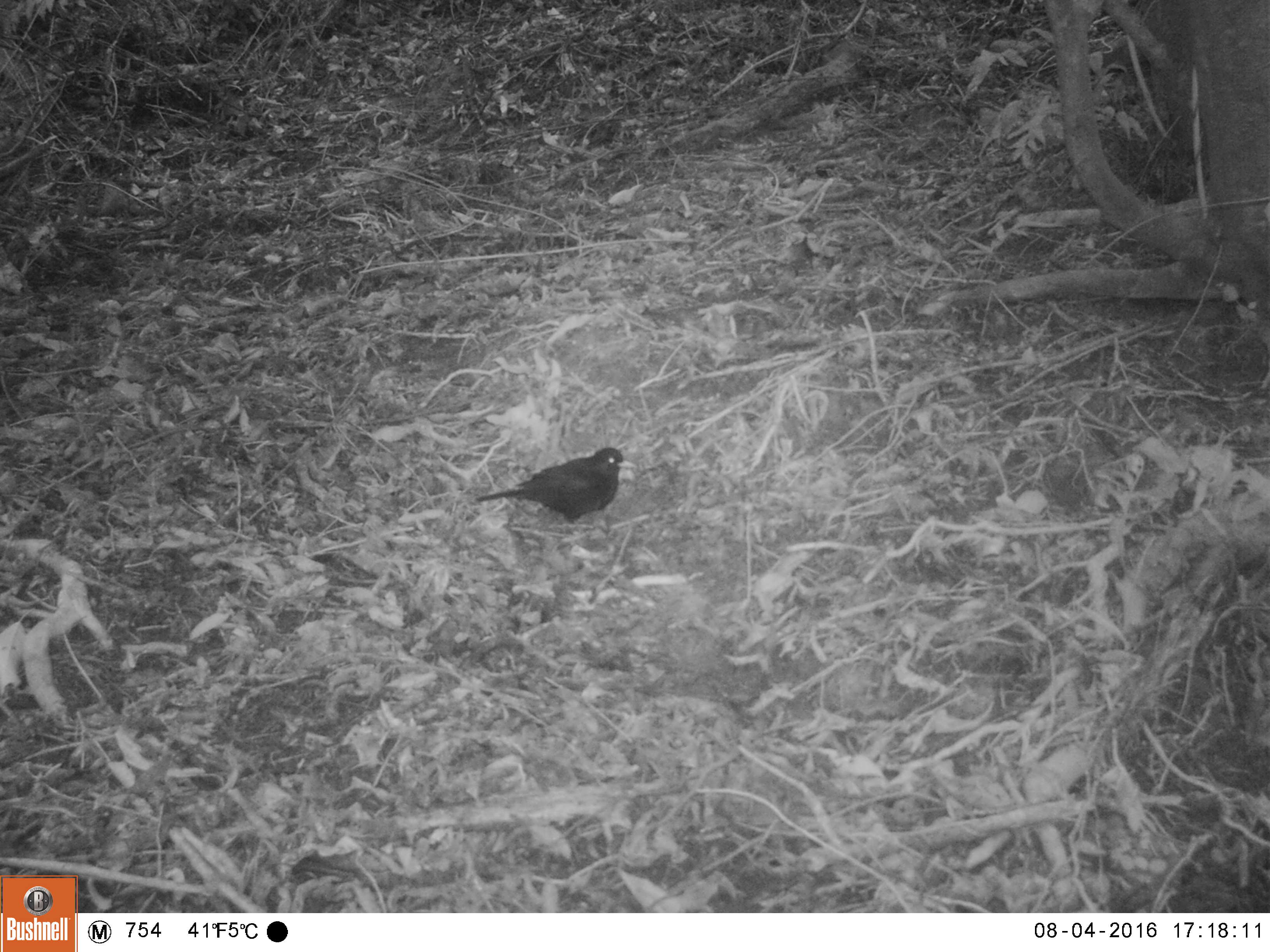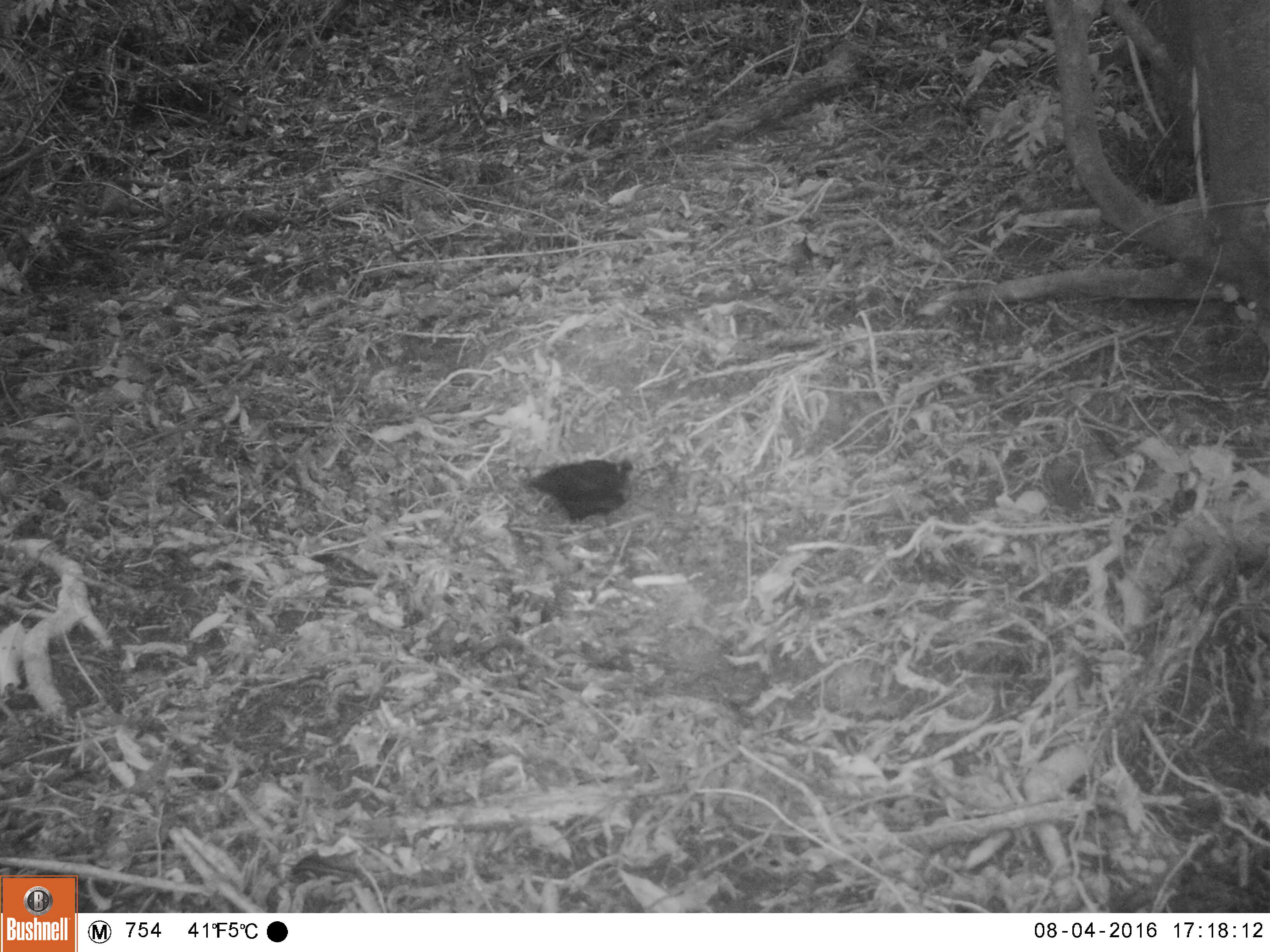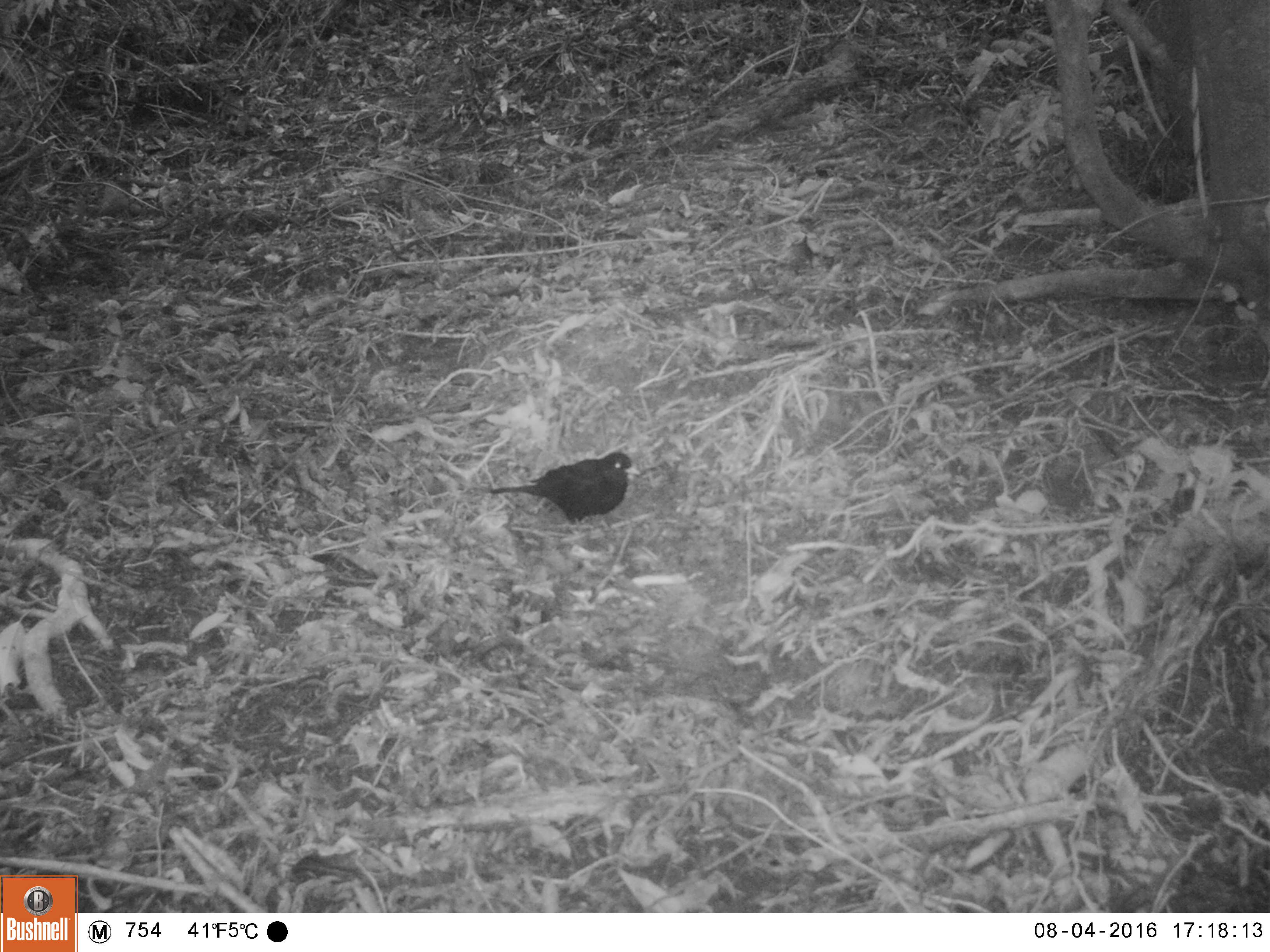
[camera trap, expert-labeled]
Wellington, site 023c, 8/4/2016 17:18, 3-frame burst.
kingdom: Animalia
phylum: Chordata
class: Aves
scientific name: Aves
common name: bird